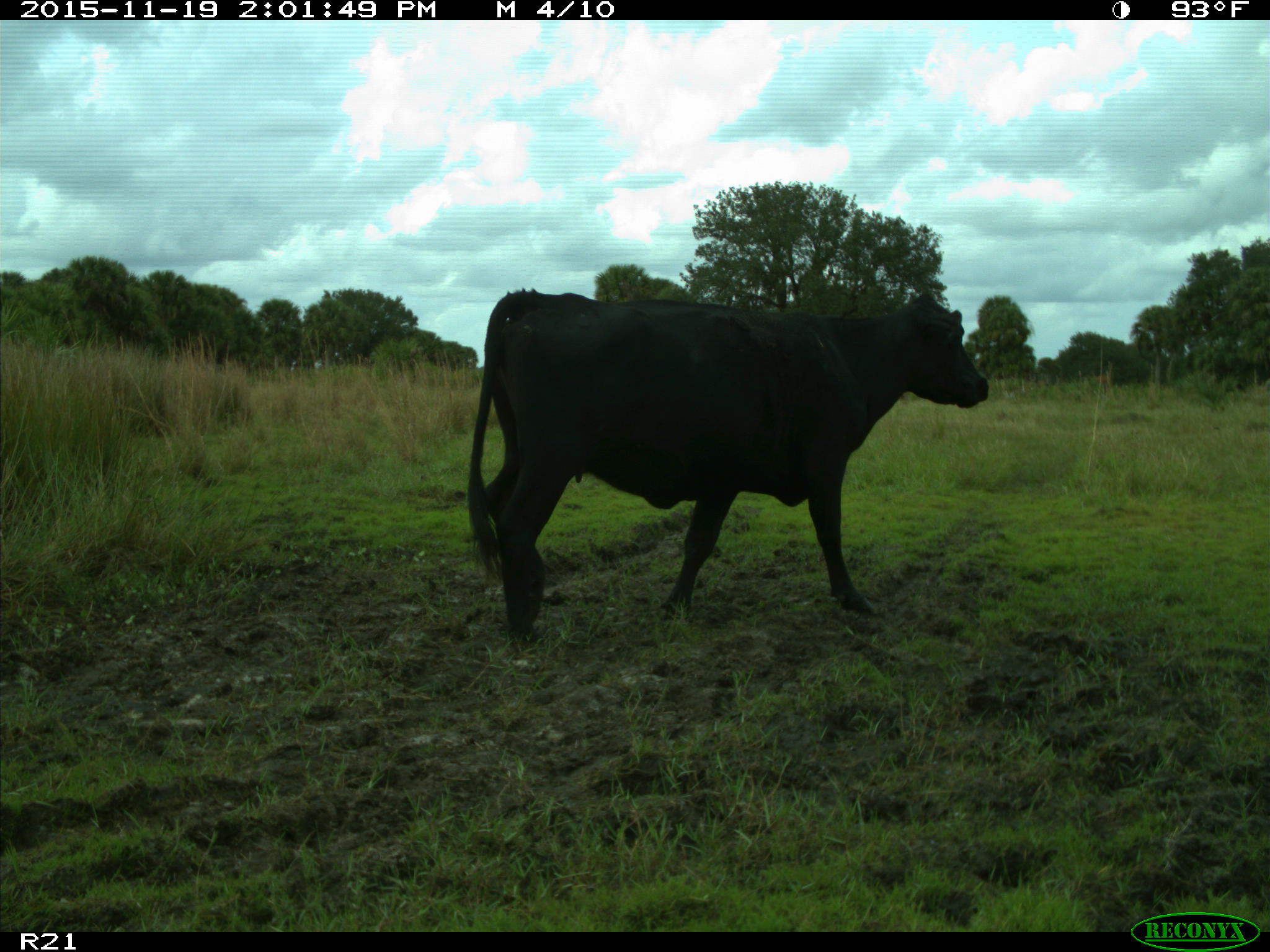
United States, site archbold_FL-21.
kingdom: Animalia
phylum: Chordata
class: Mammalia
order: Artiodactyla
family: Bovidae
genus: Bos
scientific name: Bos taurus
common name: domestic cow